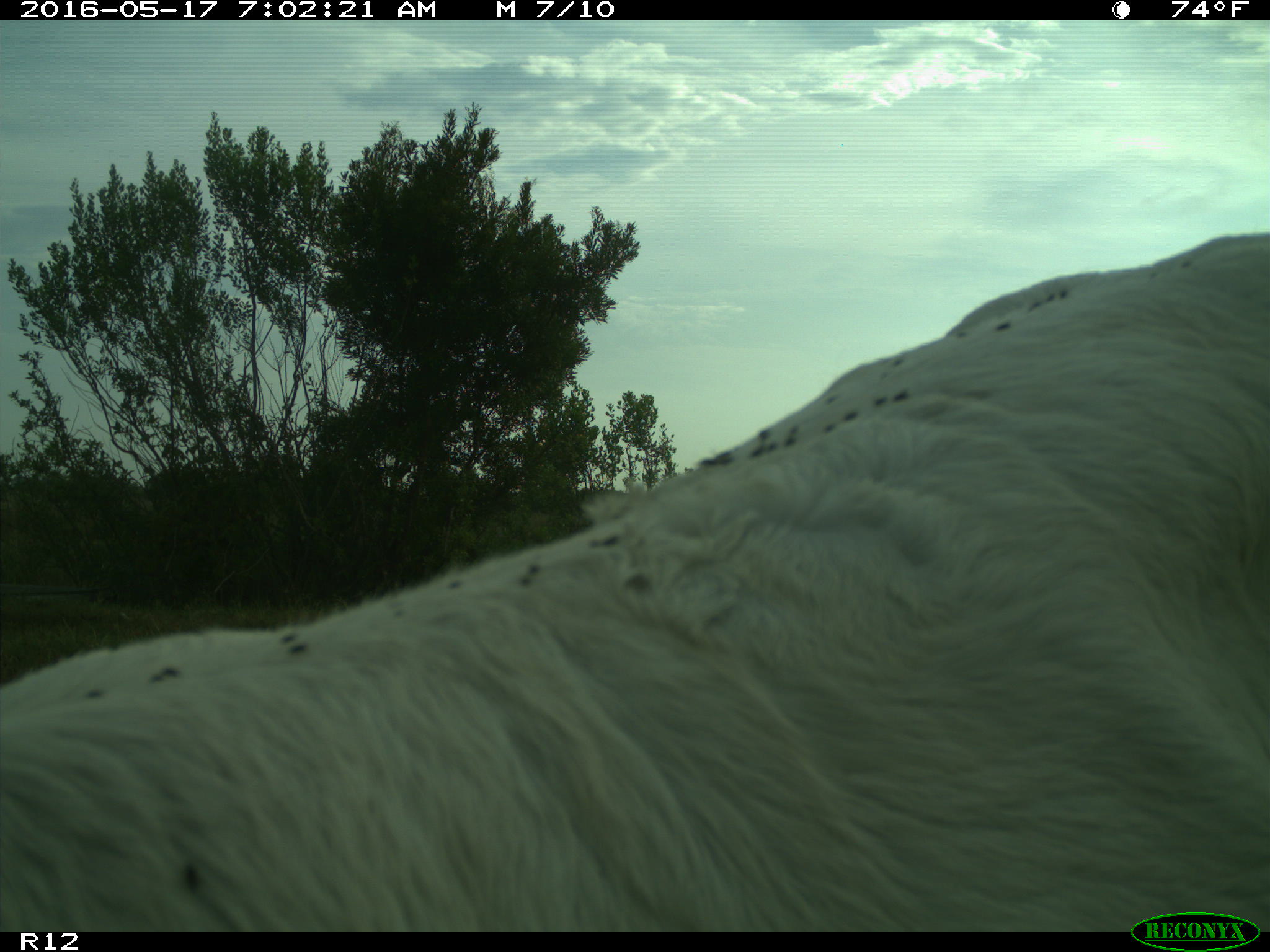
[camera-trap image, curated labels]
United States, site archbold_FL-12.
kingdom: Animalia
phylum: Chordata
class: Mammalia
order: Artiodactyla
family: Bovidae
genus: Bos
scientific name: Bos taurus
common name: domestic cow